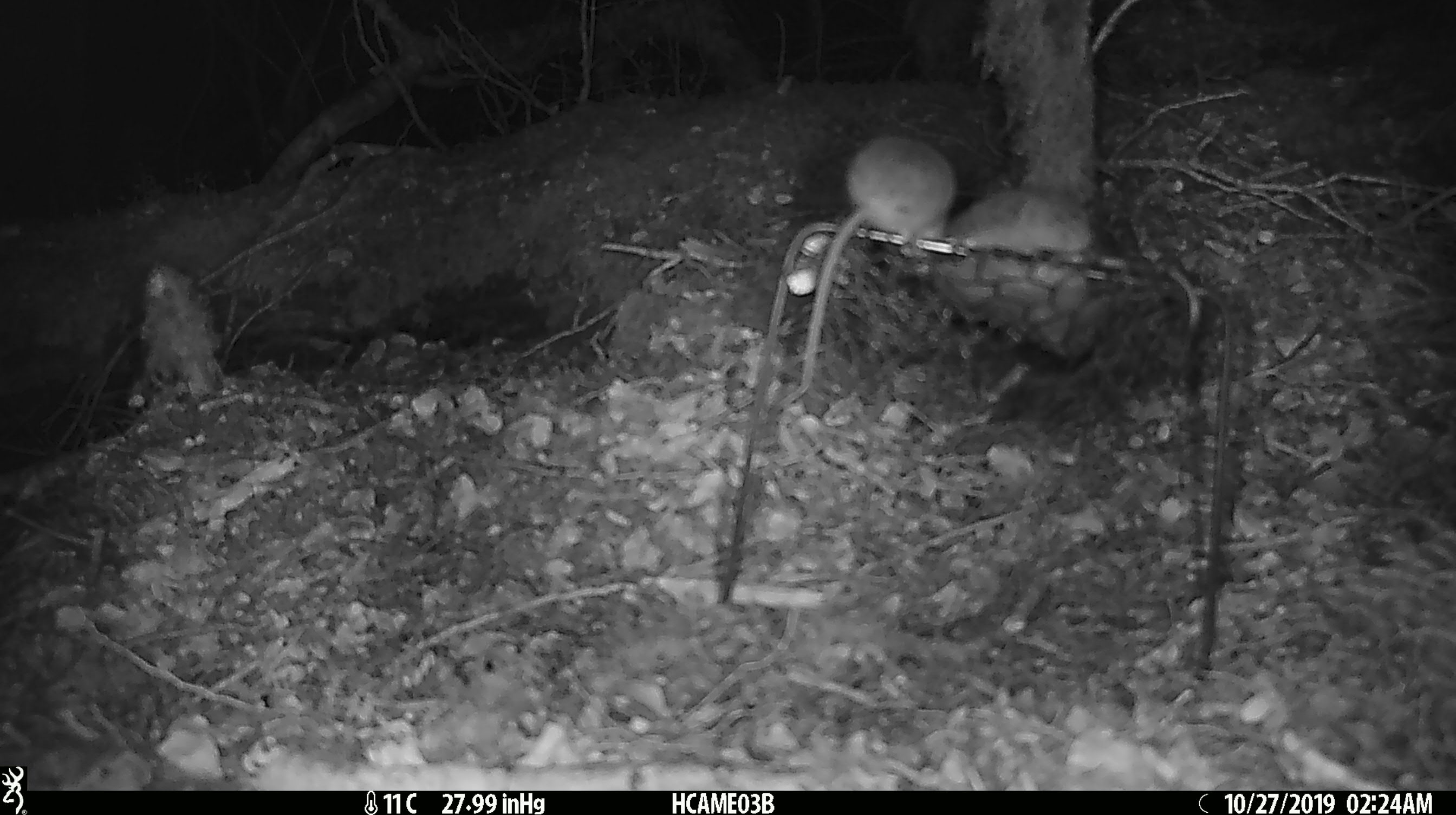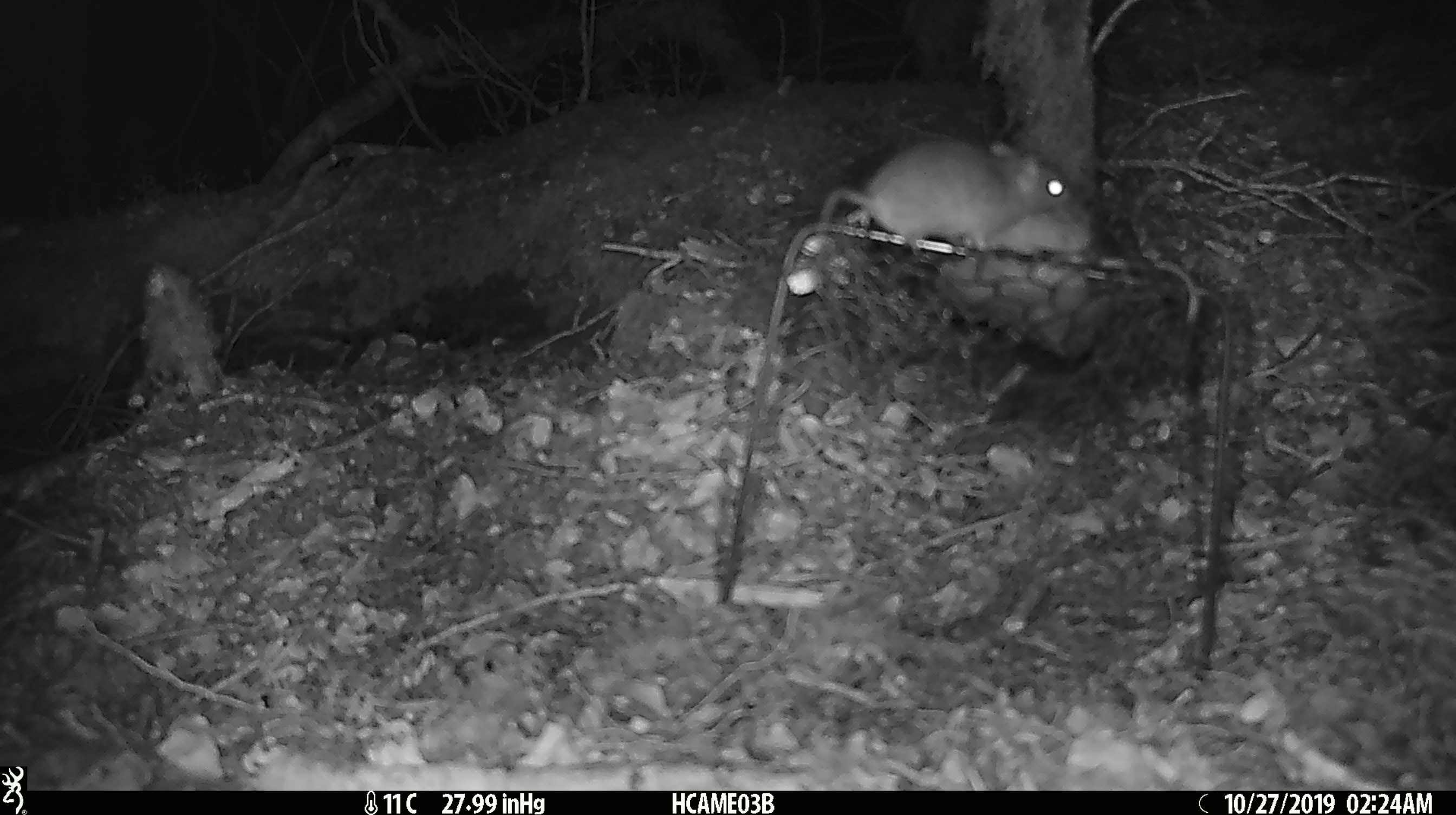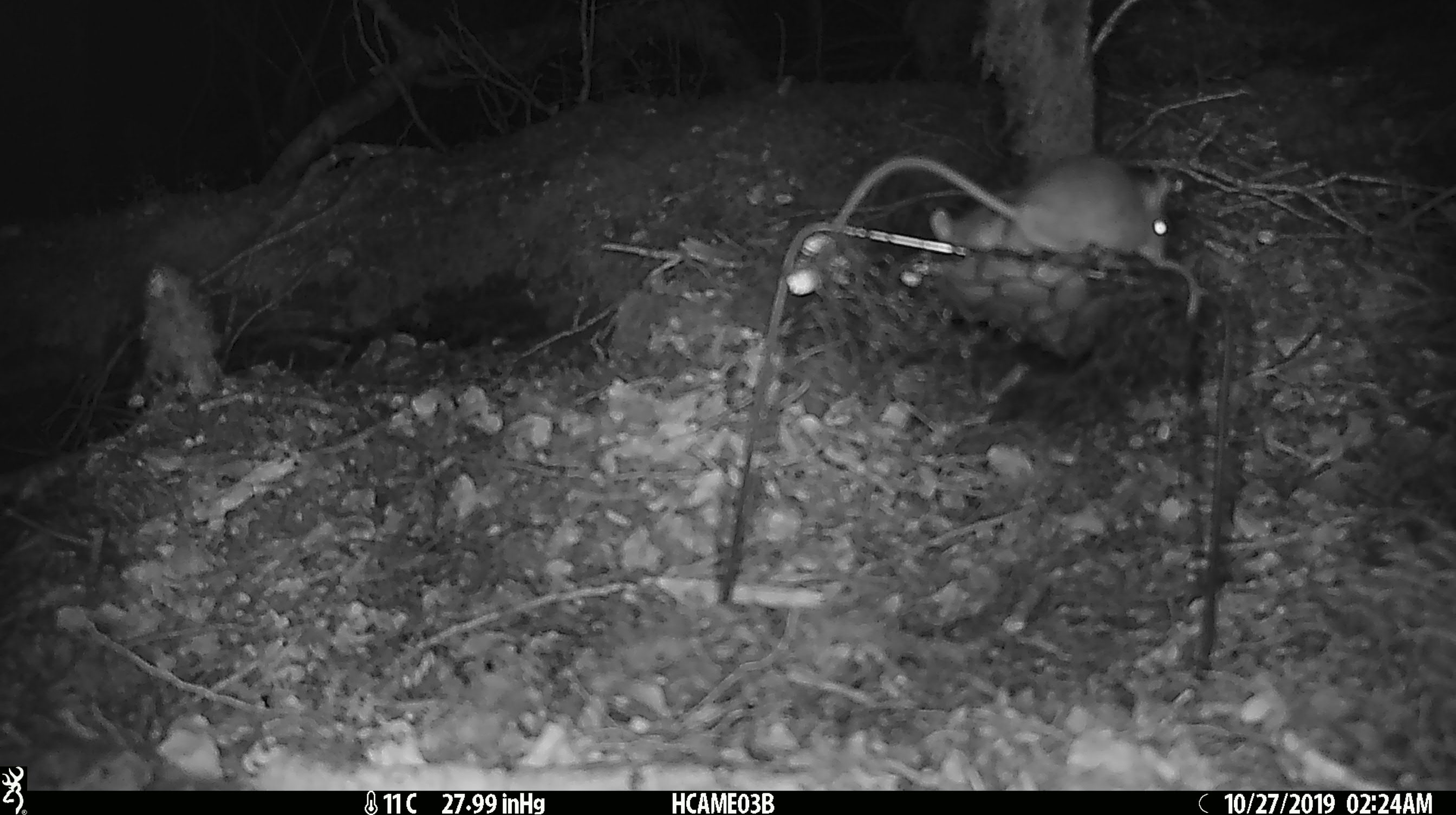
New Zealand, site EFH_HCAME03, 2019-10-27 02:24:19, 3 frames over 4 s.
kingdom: Animalia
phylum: Chordata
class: Mammalia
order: Rodentia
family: Muridae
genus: Mus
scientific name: Mus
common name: mouse